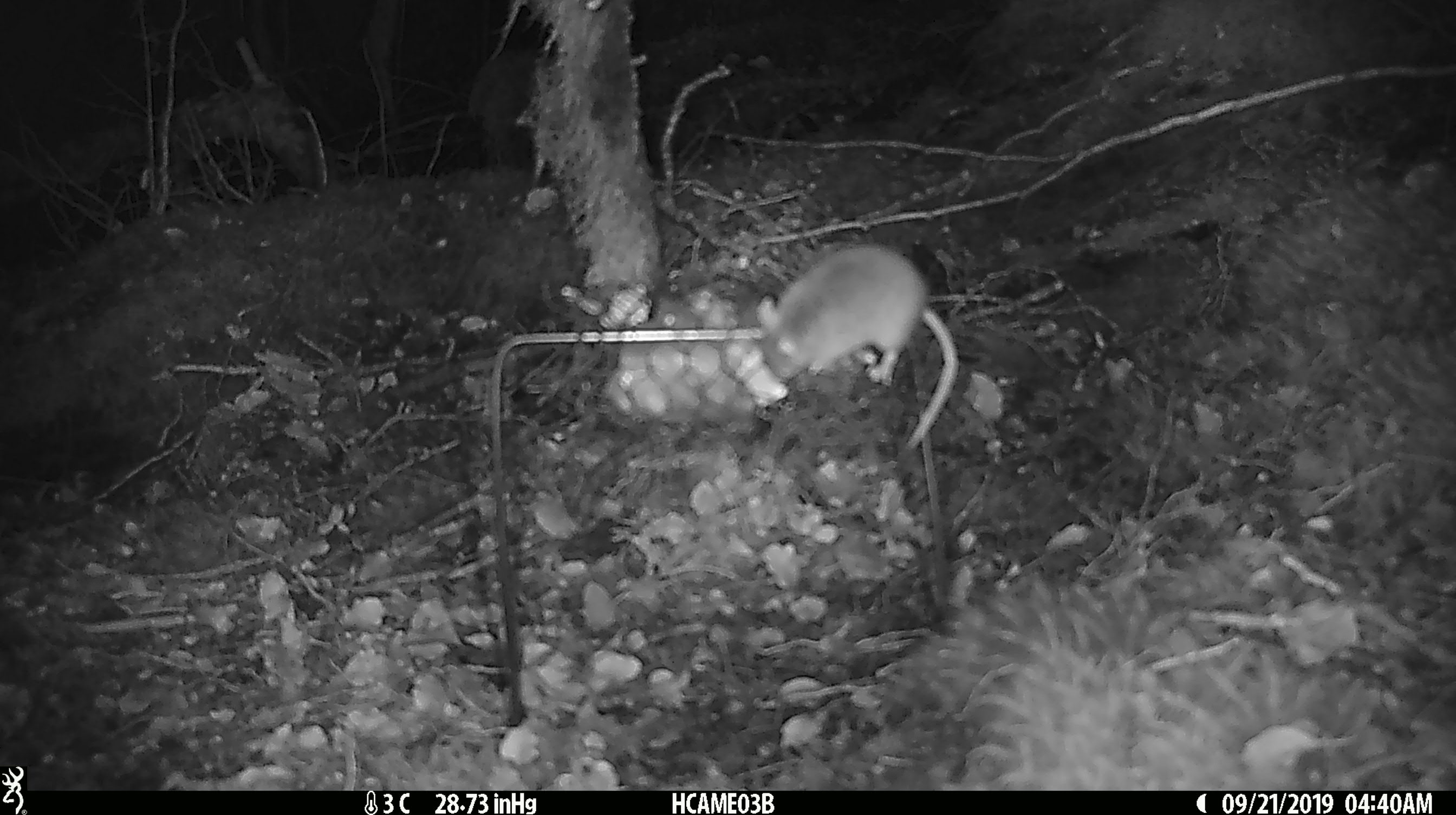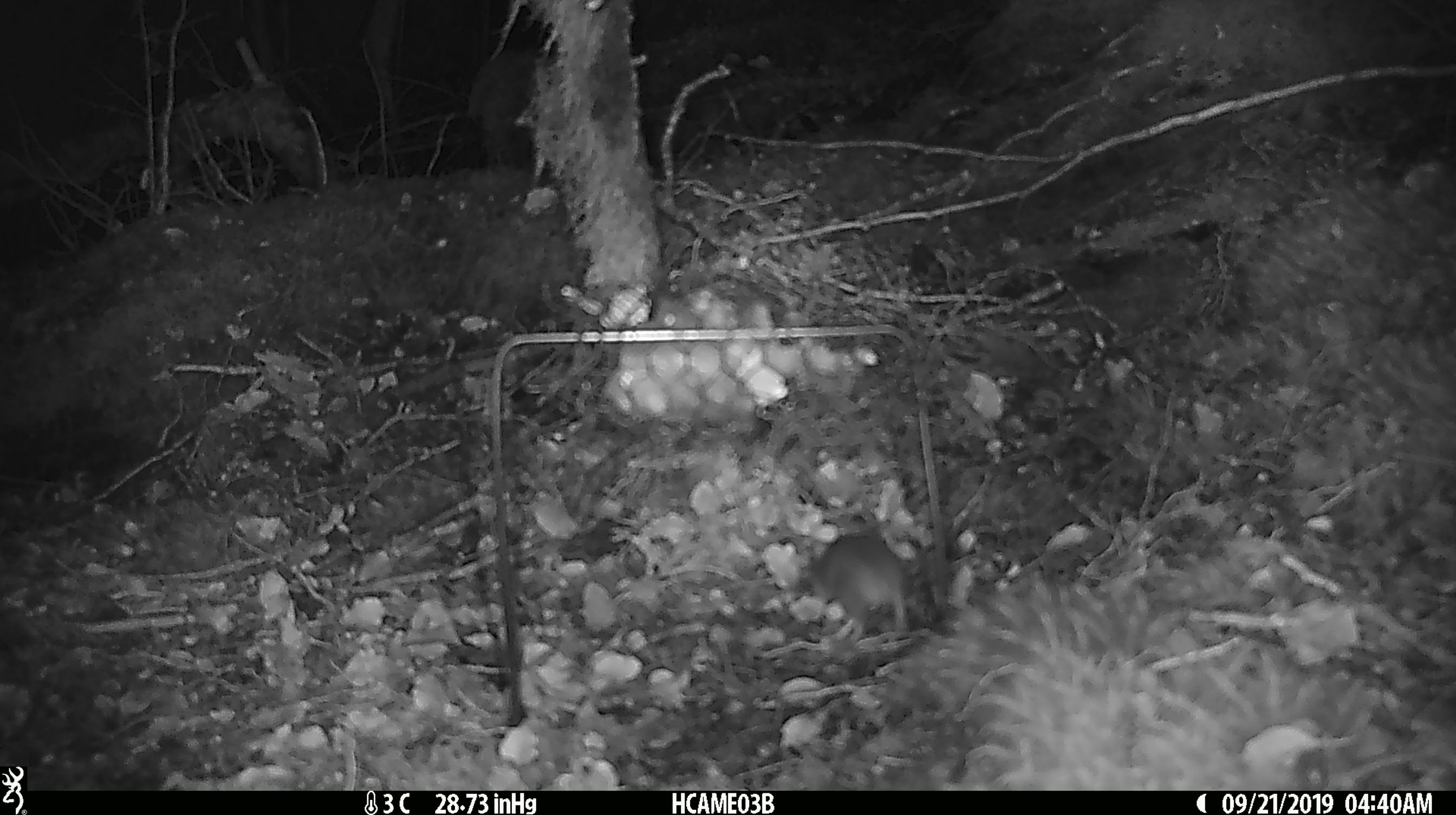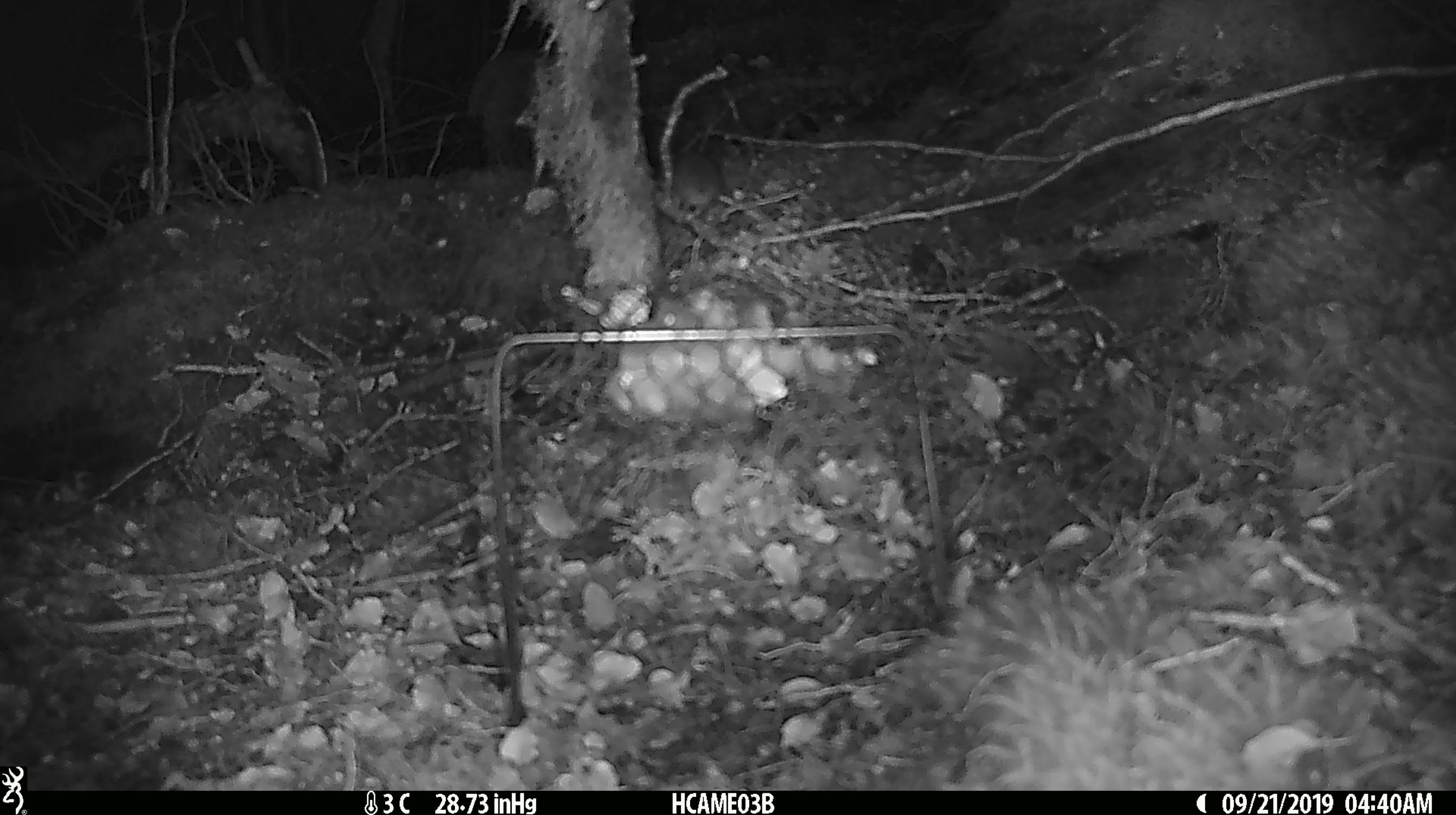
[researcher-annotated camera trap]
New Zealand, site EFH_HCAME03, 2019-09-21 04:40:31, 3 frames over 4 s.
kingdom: Animalia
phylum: Chordata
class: Mammalia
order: Rodentia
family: Muridae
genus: Mus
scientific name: Mus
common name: mouse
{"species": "mouse (Mus)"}